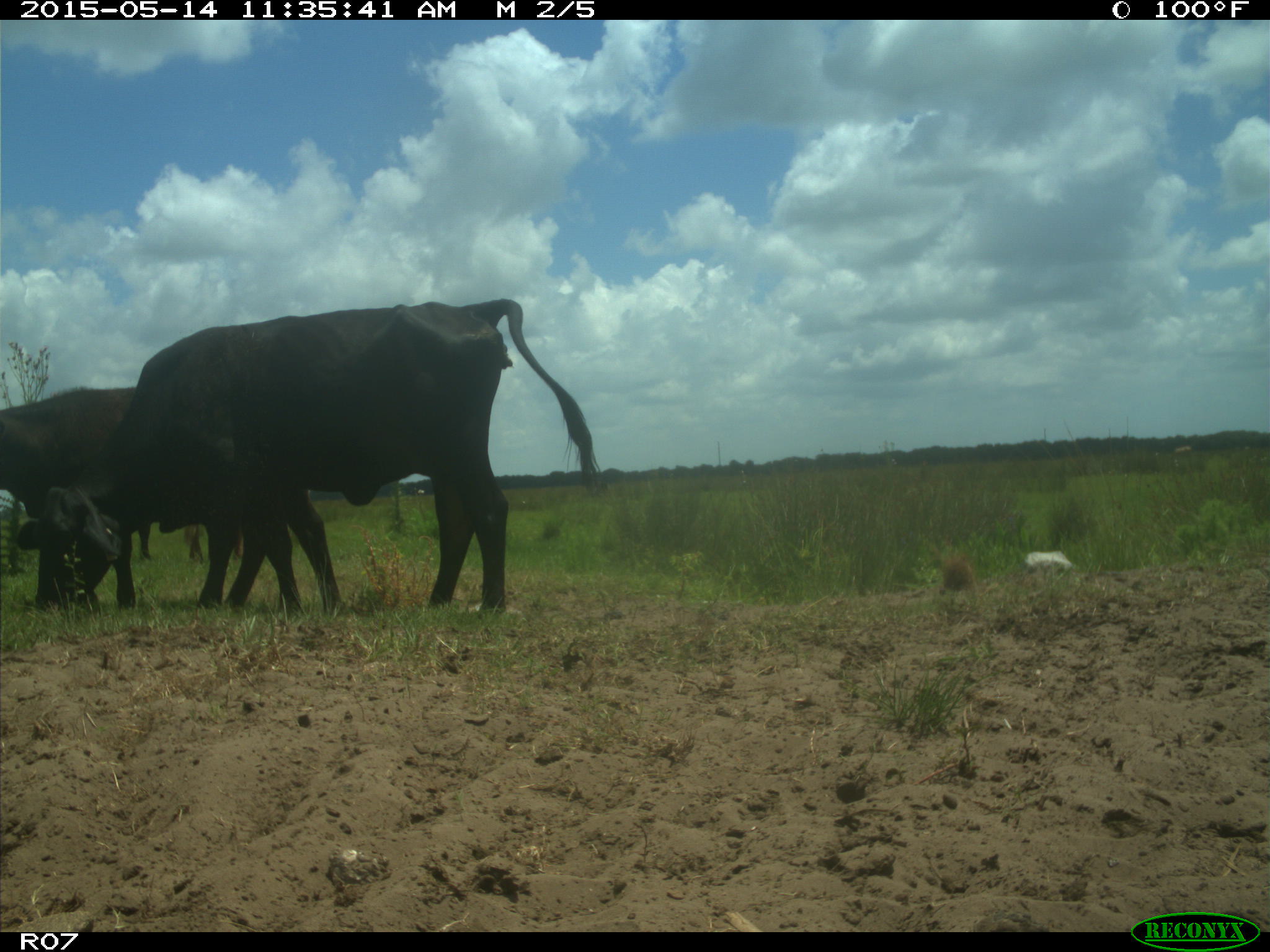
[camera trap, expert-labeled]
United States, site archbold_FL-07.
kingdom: Animalia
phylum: Chordata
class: Mammalia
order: Artiodactyla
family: Bovidae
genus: Bos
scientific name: Bos taurus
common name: domestic cow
Bos taurus (domestic cow).